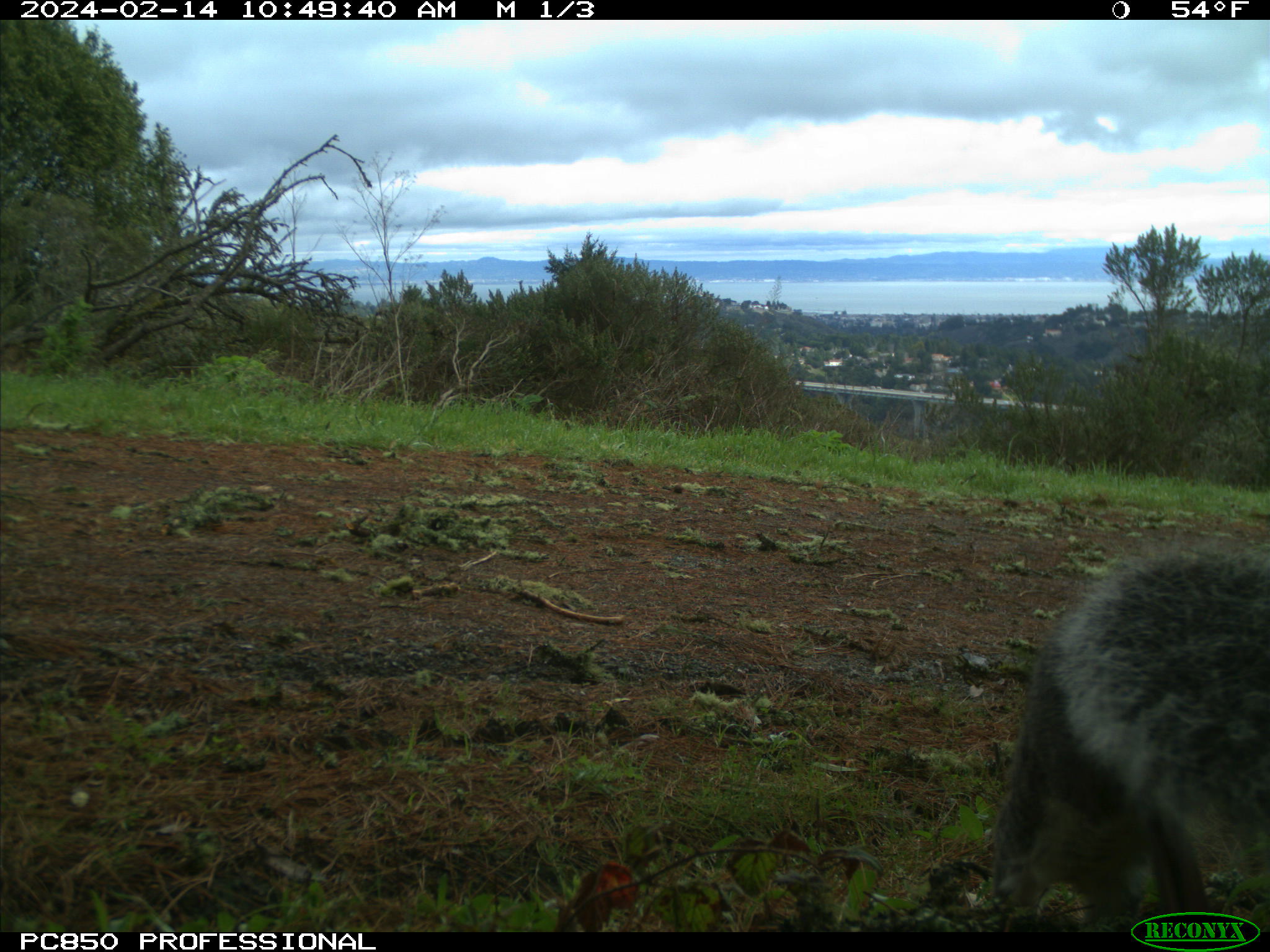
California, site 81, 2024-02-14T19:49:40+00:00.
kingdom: Animalia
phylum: Chordata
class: Mammalia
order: Rodentia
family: Sciuridae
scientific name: Sciuridae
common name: squirrel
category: unknown squirrel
Unknown squirrel (squirrel) (Sciuridae).